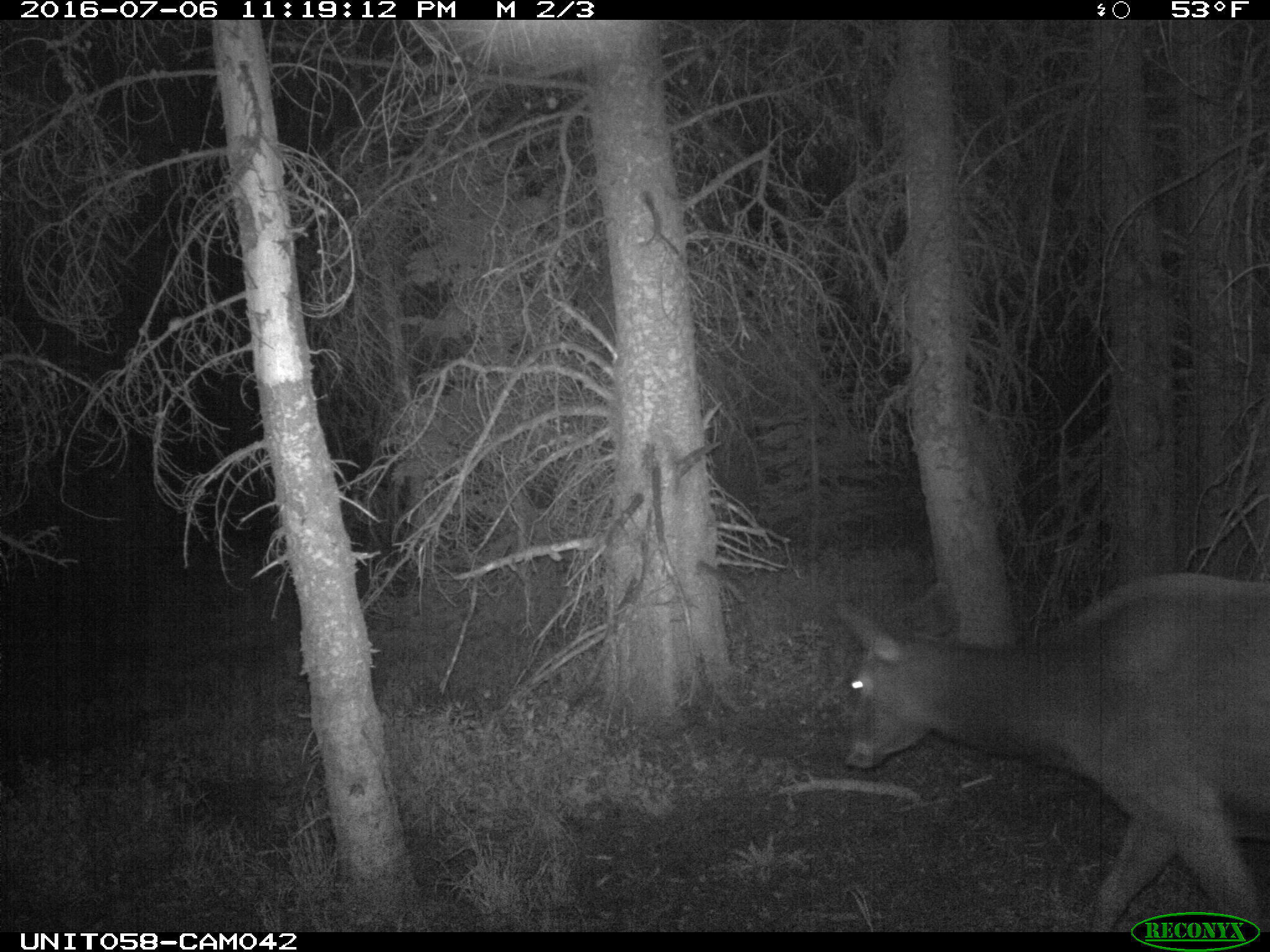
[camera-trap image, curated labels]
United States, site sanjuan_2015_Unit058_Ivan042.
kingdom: Animalia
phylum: Chordata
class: Mammalia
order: Artiodactyla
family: Cervidae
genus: Cervus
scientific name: Cervus elaphus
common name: red deer